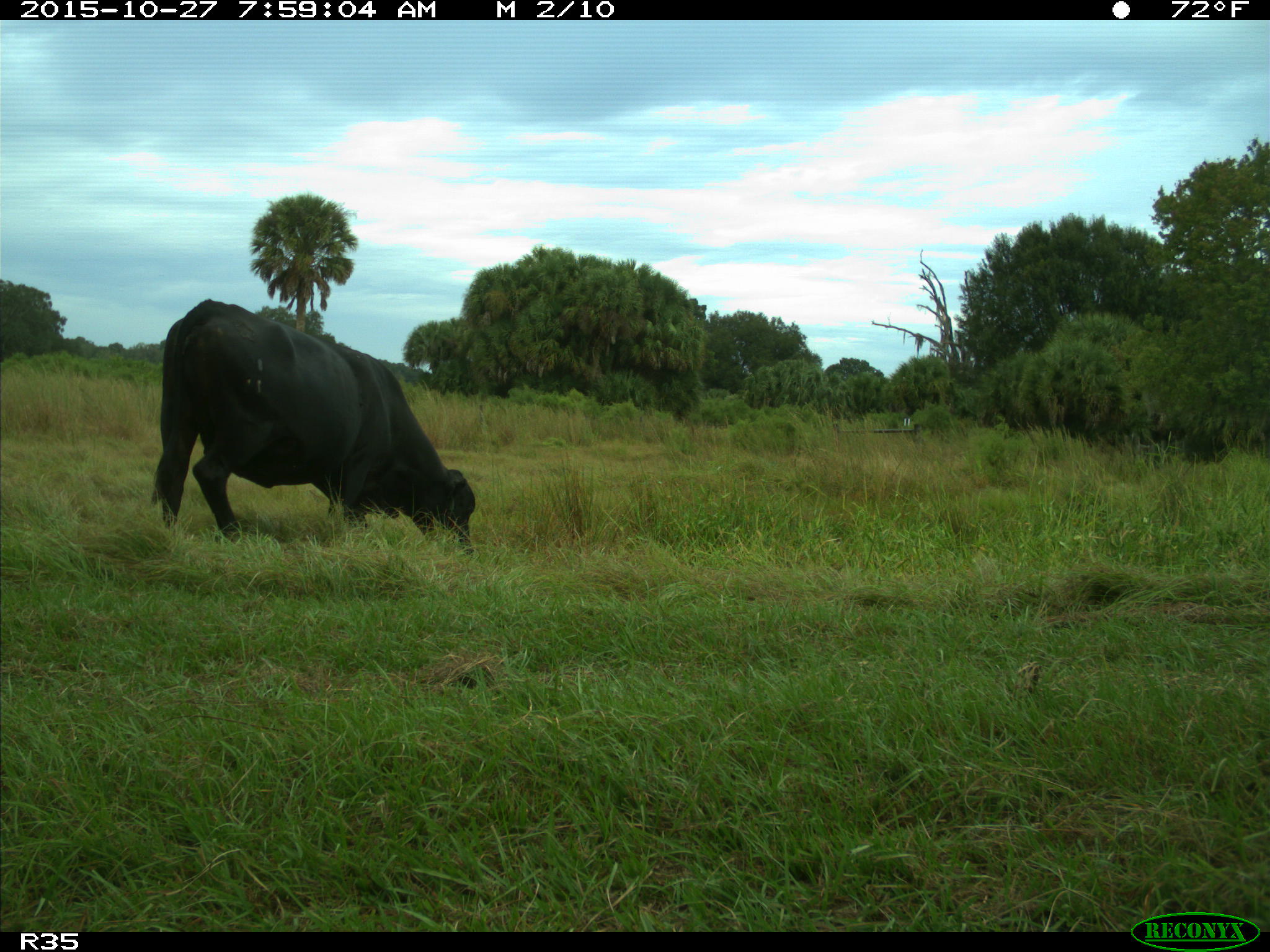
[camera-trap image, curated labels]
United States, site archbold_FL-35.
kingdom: Animalia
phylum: Chordata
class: Mammalia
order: Artiodactyla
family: Bovidae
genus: Bos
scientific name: Bos taurus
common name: domestic cow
Bos taurus (domestic cow).